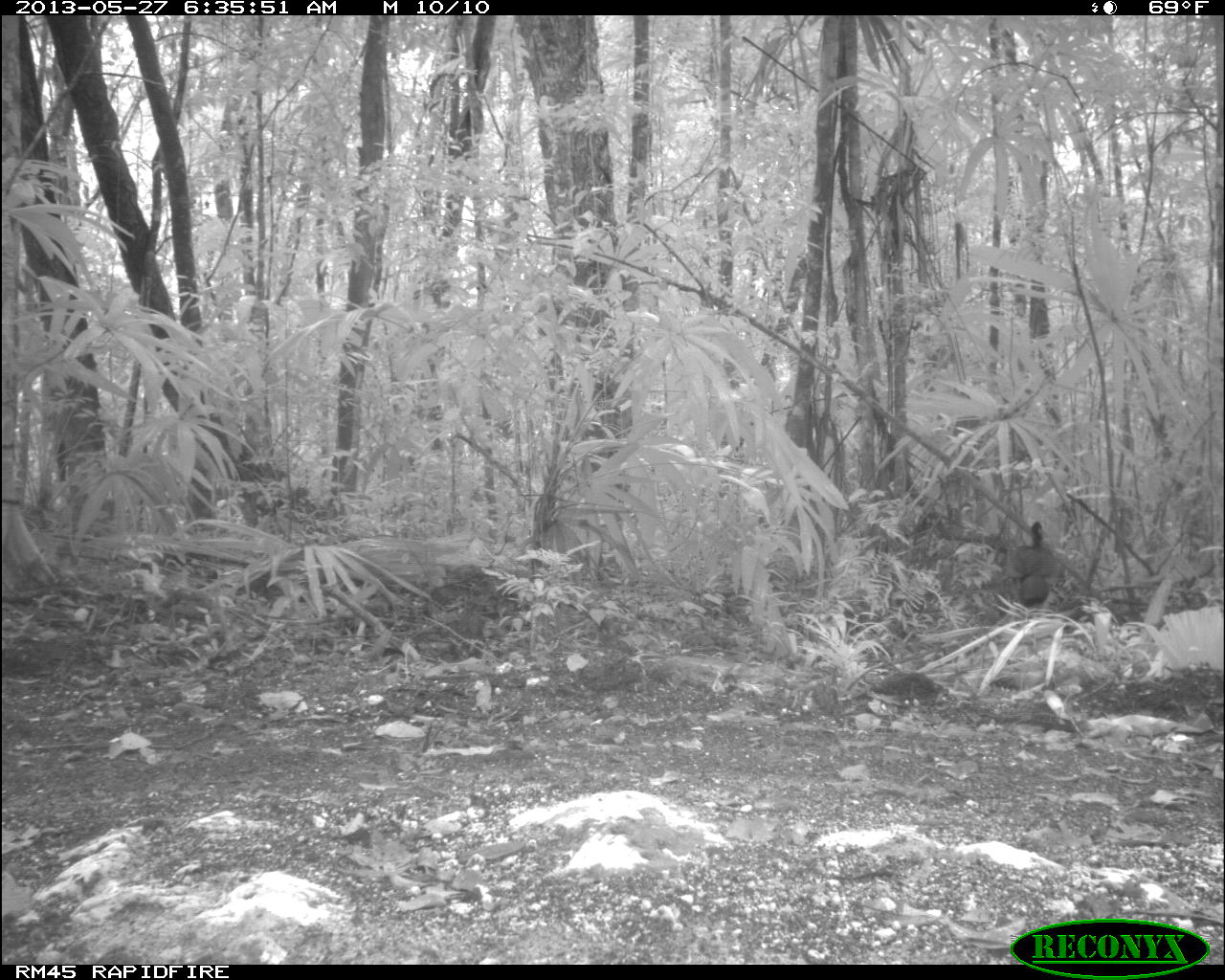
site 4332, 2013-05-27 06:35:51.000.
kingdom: Animalia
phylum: Chordata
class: Aves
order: Galliformes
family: Cracidae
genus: Crax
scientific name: Crax rubra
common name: great curassow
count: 2